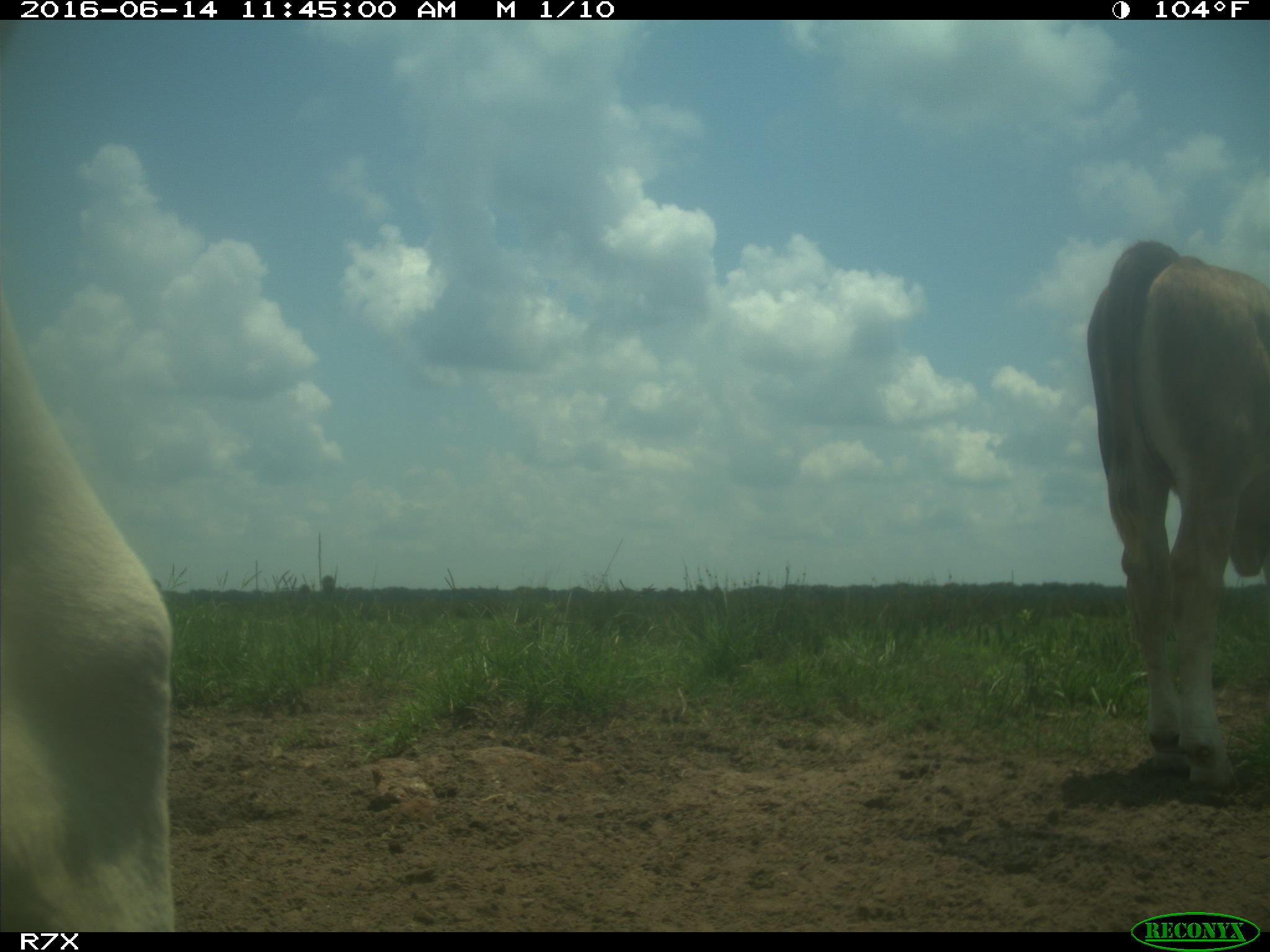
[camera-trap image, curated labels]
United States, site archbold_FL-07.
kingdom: Animalia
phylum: Chordata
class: Mammalia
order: Artiodactyla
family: Bovidae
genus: Bos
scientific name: Bos taurus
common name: domestic cow